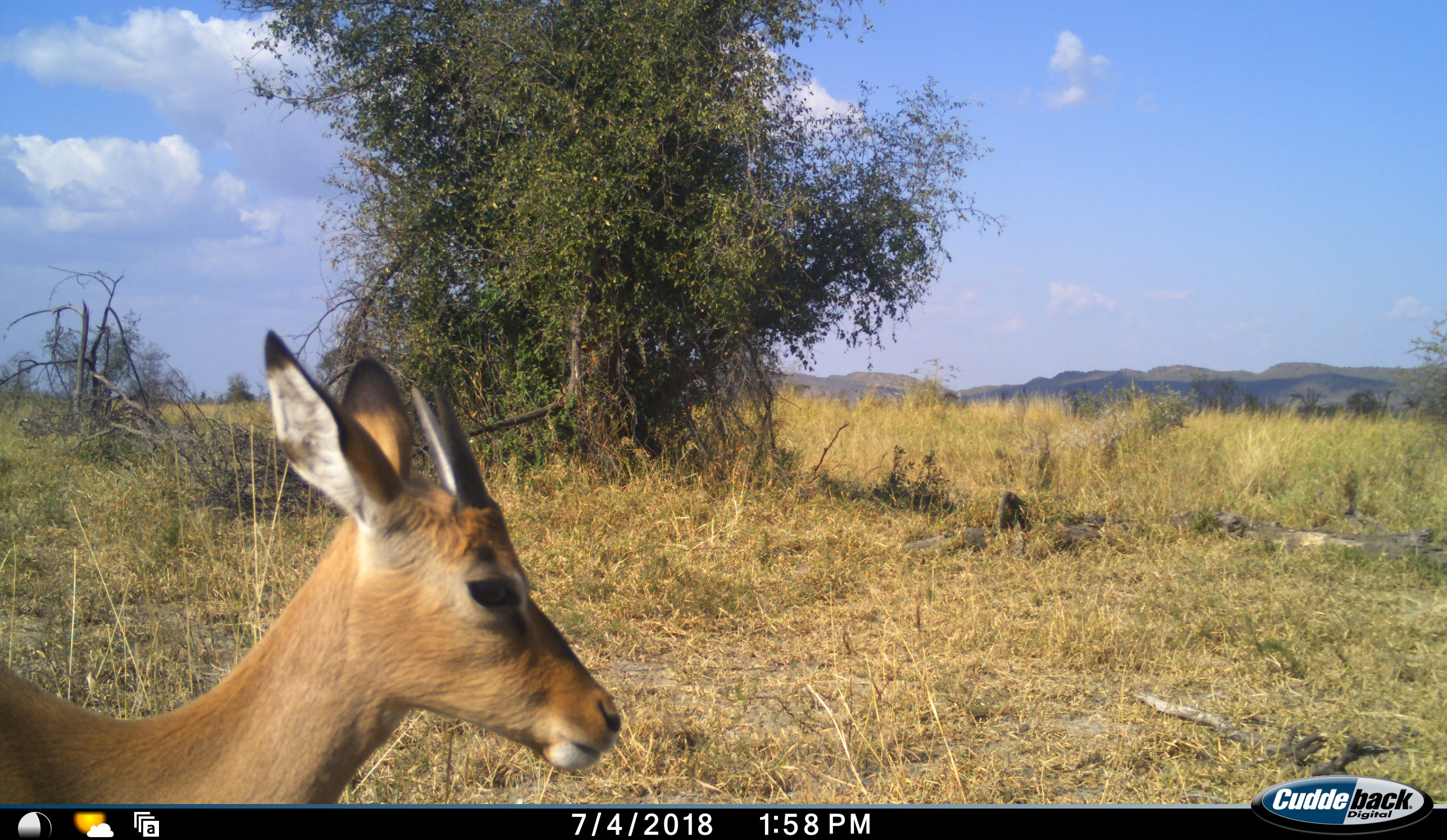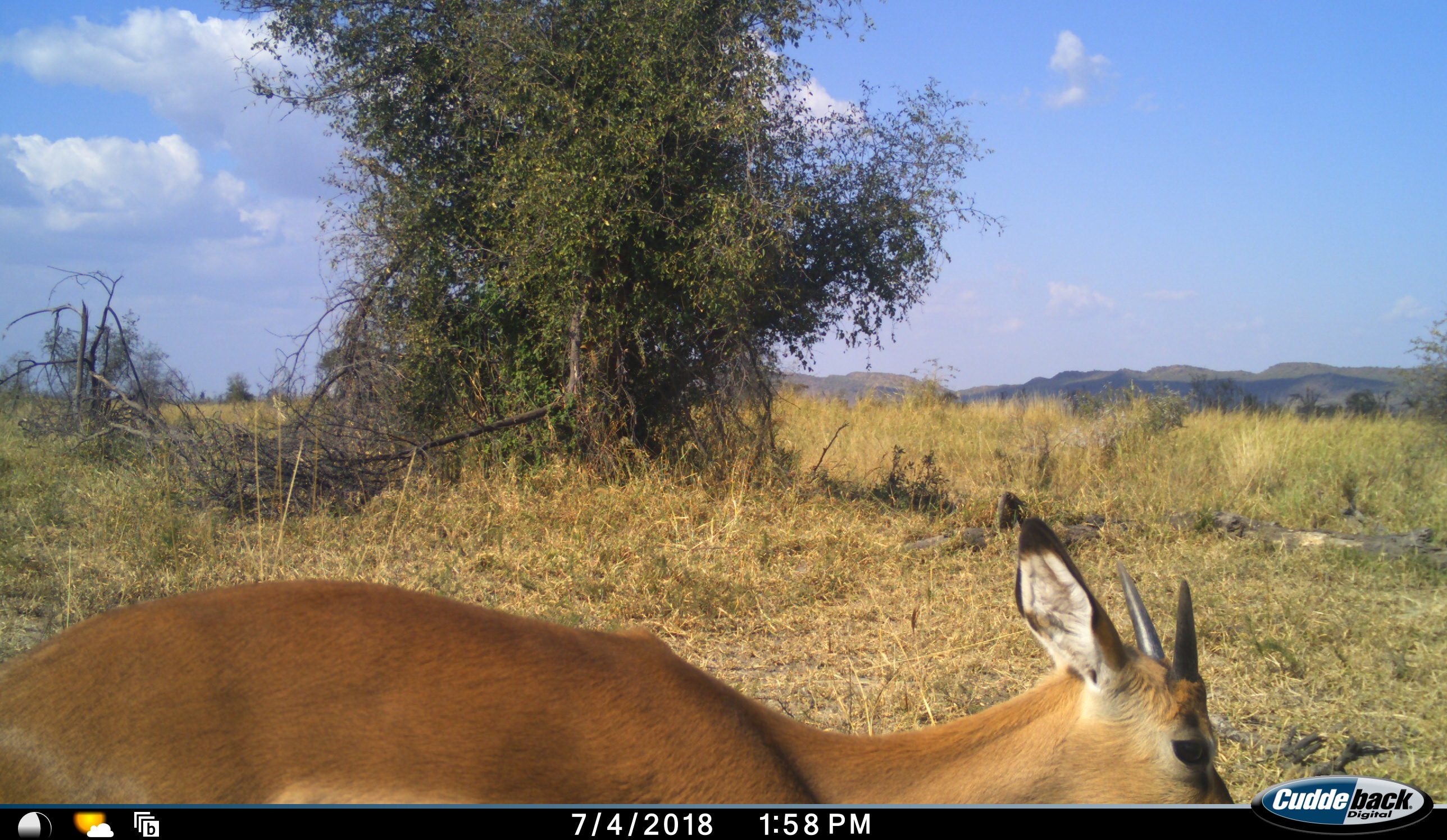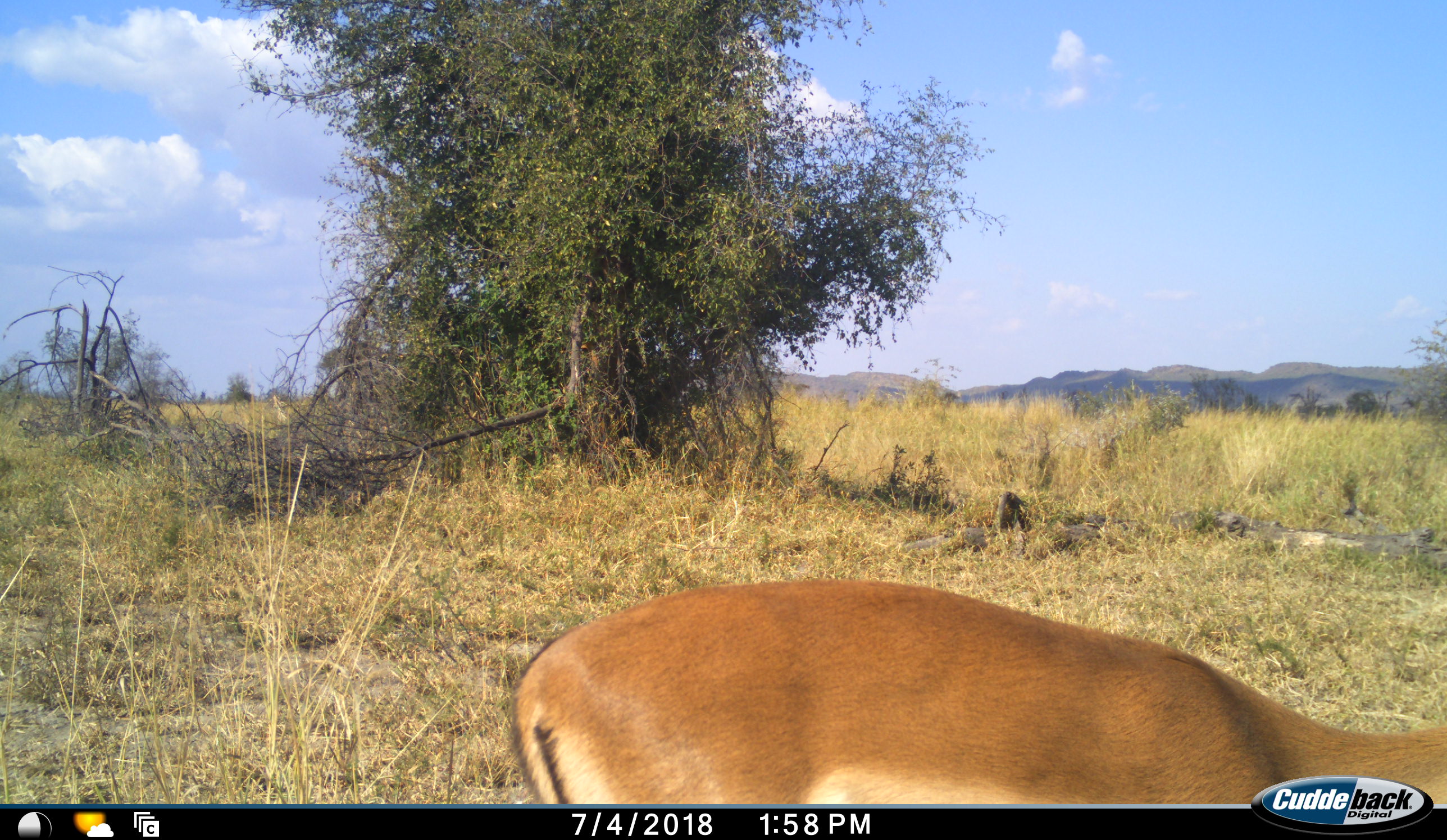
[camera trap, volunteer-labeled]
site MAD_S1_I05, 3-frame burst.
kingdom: Animalia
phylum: Chordata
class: Mammalia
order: Artiodactyla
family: Bovidae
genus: Aepyceros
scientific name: Aepyceros melampus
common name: impala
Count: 1.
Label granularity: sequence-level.